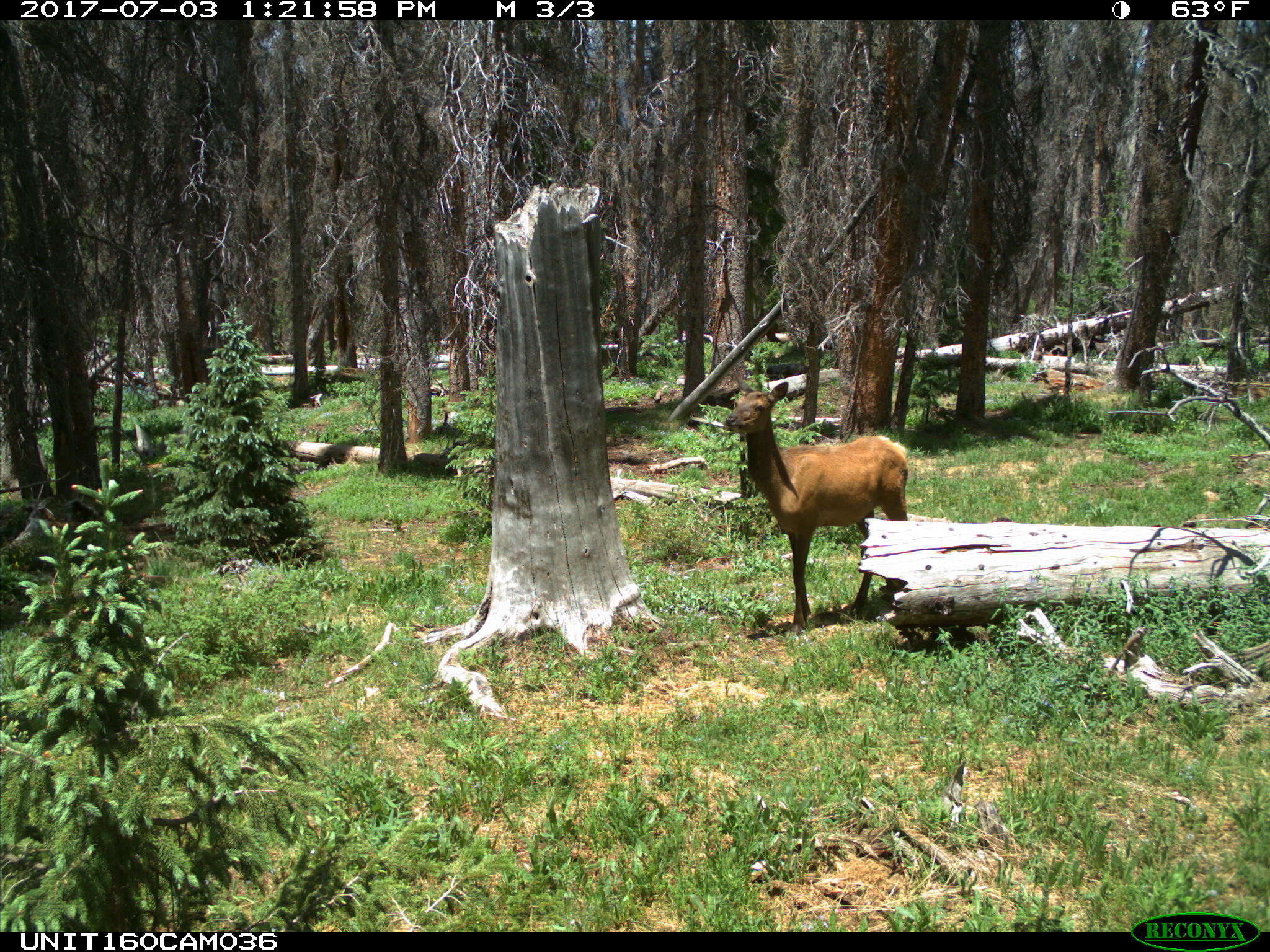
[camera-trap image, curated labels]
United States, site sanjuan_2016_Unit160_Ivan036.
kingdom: Animalia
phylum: Chordata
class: Mammalia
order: Artiodactyla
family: Cervidae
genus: Cervus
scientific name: Cervus elaphus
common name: red deer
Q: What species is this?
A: Cervus elaphus (red deer).